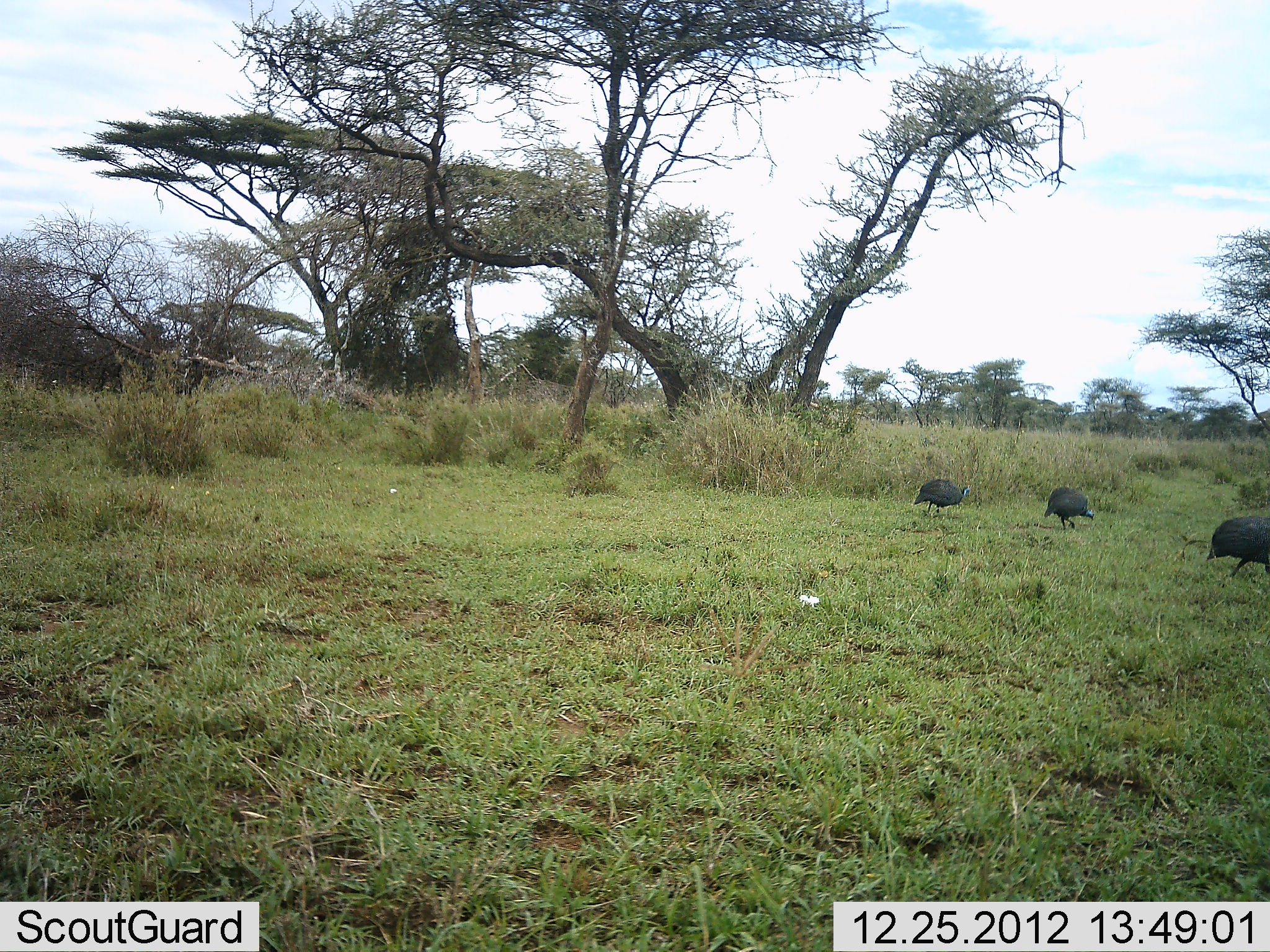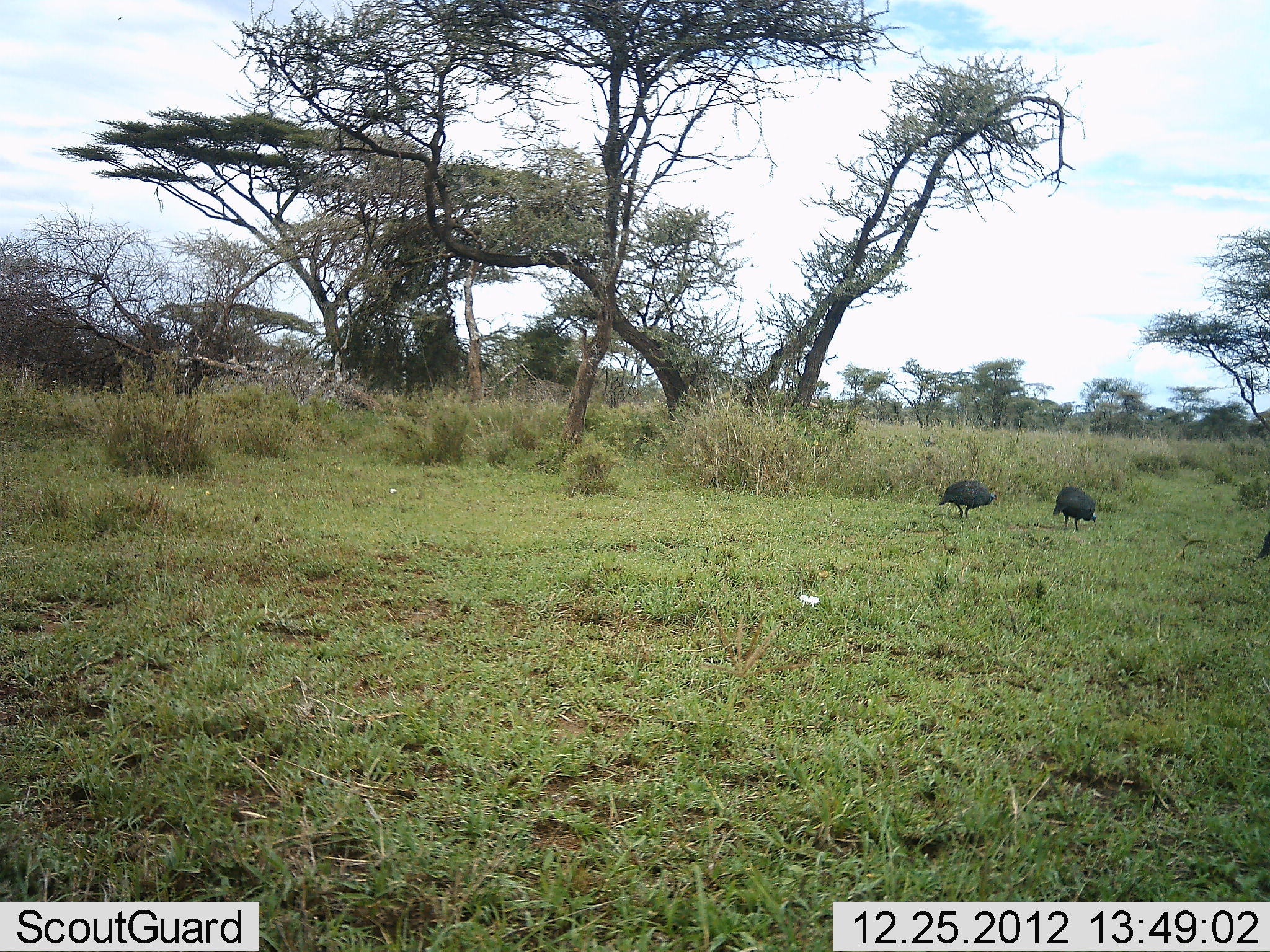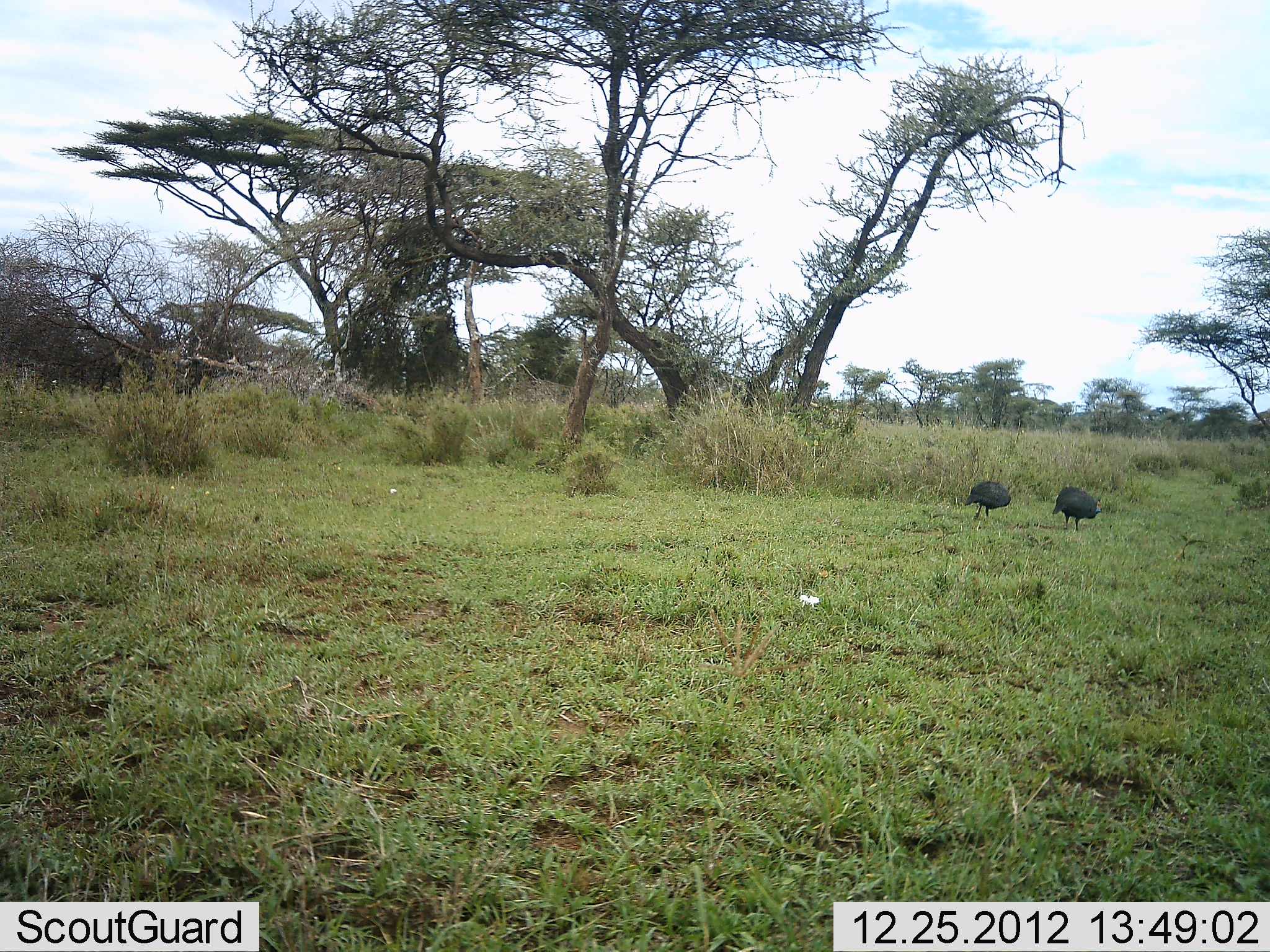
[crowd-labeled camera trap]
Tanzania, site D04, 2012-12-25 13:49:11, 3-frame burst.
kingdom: Animalia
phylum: Chordata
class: Aves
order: Galliformes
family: Numididae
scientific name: Numididae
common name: guinea fowl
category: guineafowl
Guineafowl (guinea fowl) (Numididae), count 3. Behavior (volunteer vote fractions): standing 18%, resting 0%, moving 82%, interacting 3%. Young present (vote fraction): 0%. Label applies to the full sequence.